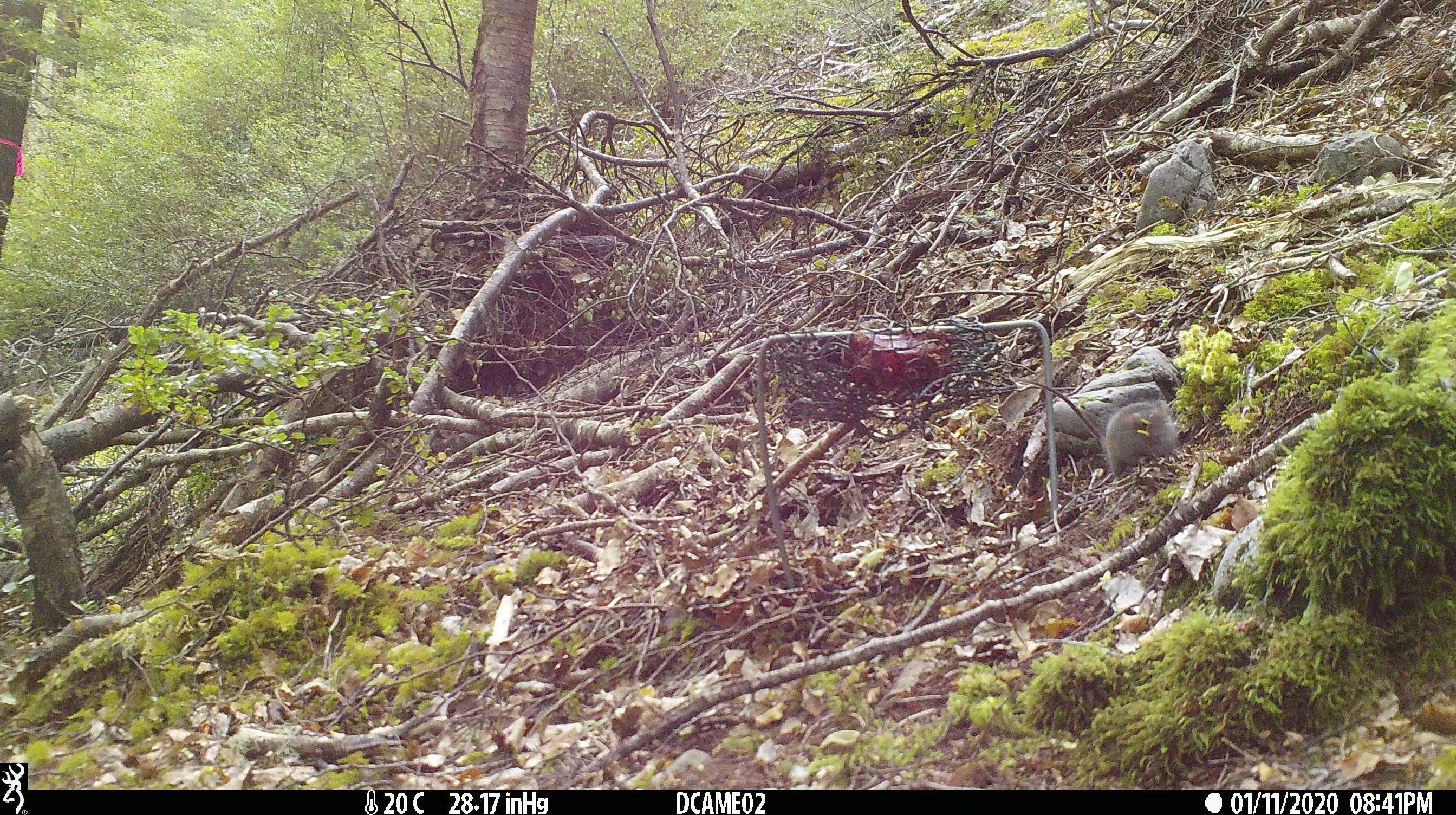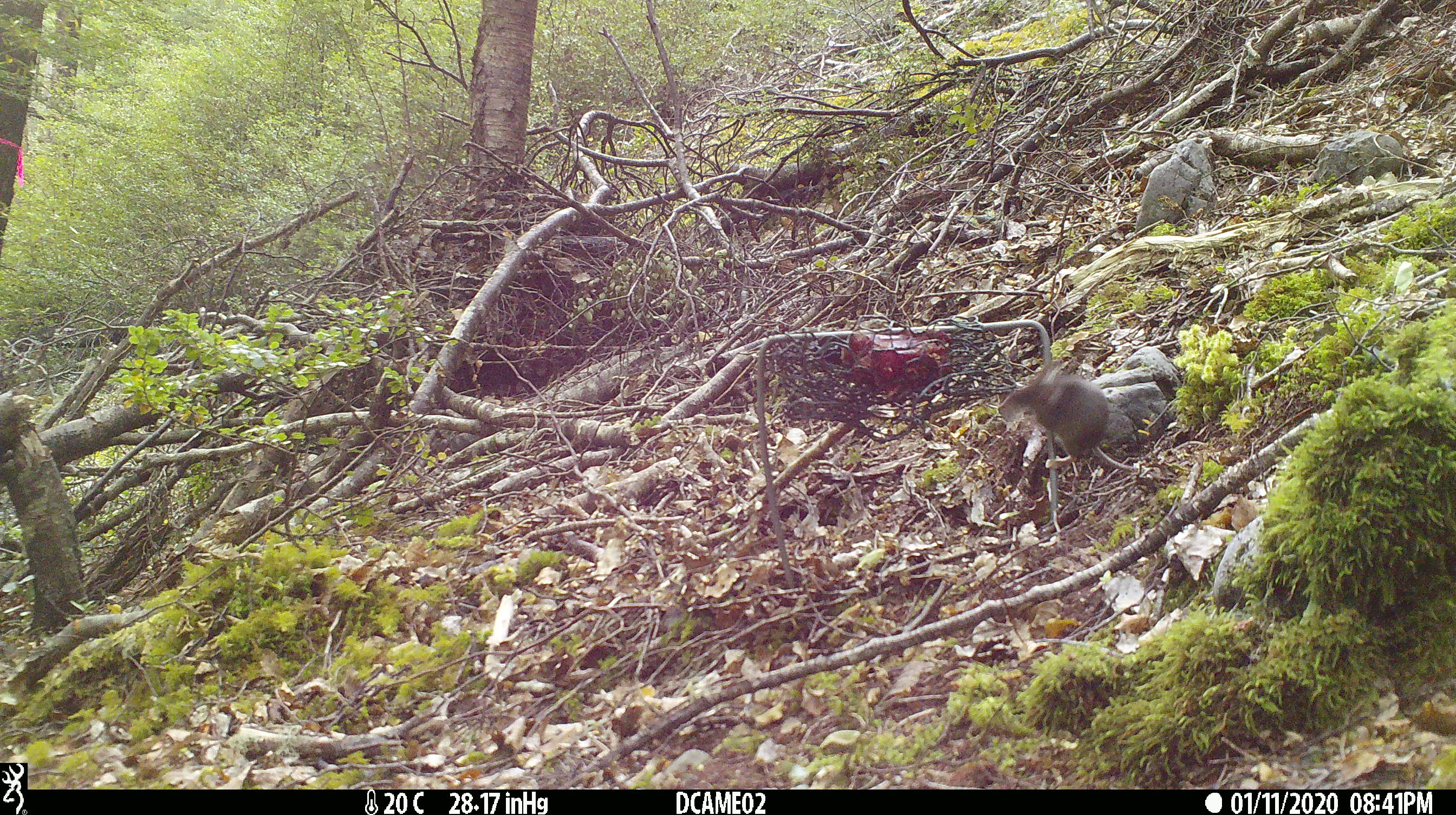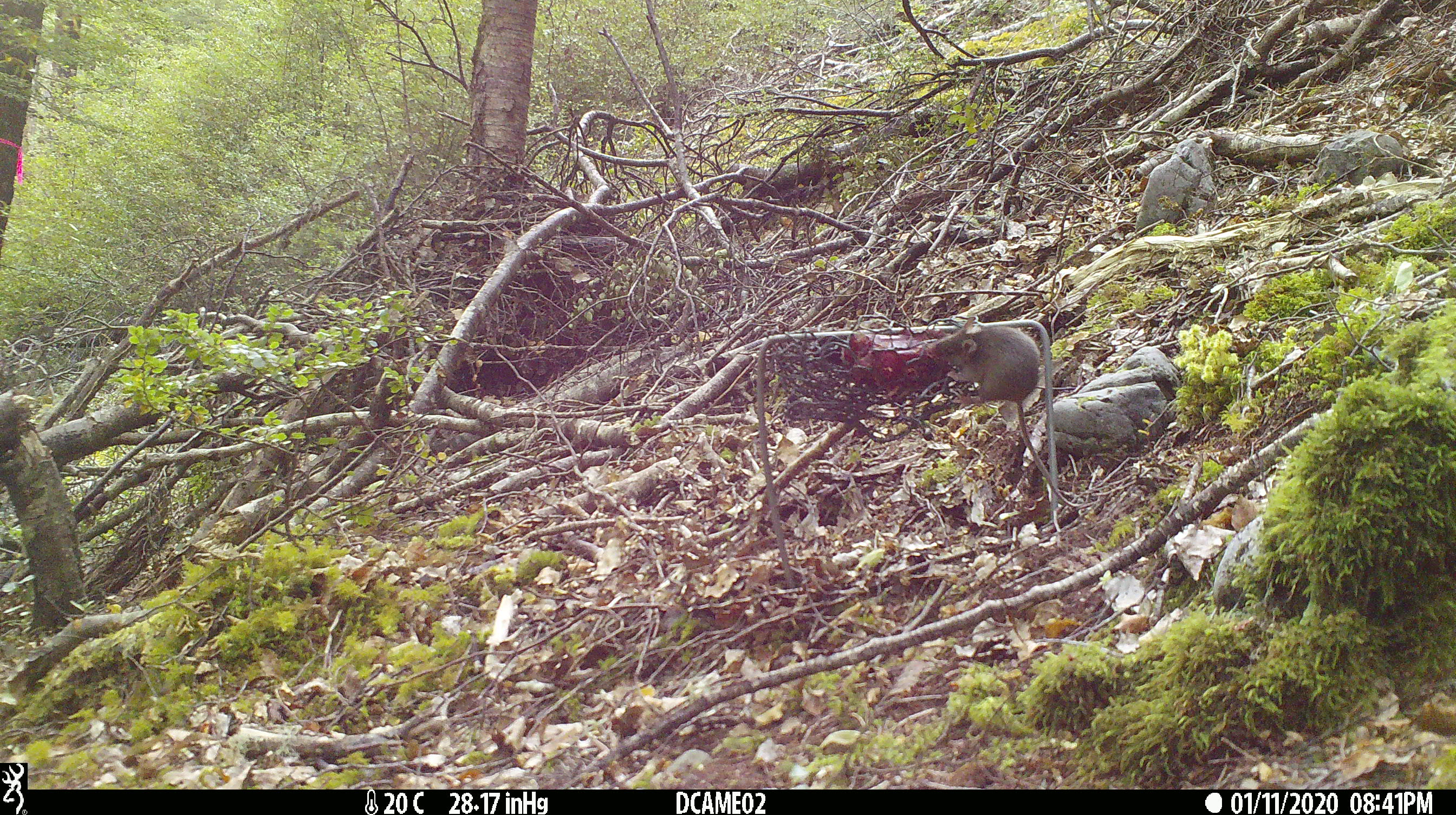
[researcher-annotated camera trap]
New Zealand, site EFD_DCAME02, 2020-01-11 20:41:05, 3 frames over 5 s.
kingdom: Animalia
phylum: Chordata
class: Mammalia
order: Rodentia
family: Muridae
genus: Mus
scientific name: Mus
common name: mouse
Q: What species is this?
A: Mouse (Mus).